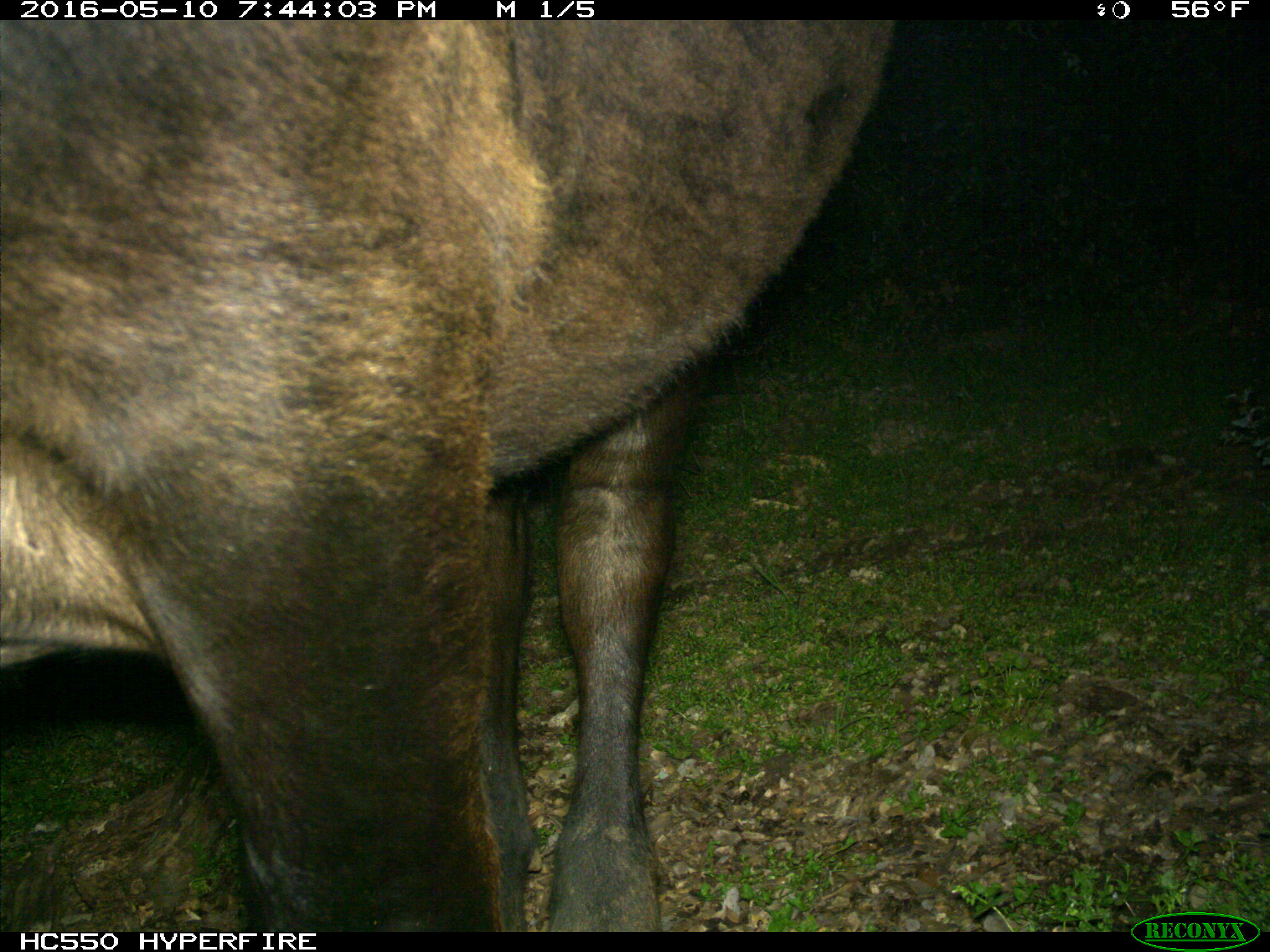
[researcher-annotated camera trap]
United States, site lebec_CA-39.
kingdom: Animalia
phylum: Chordata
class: Mammalia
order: Artiodactyla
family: Bovidae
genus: Bos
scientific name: Bos taurus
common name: domestic cow